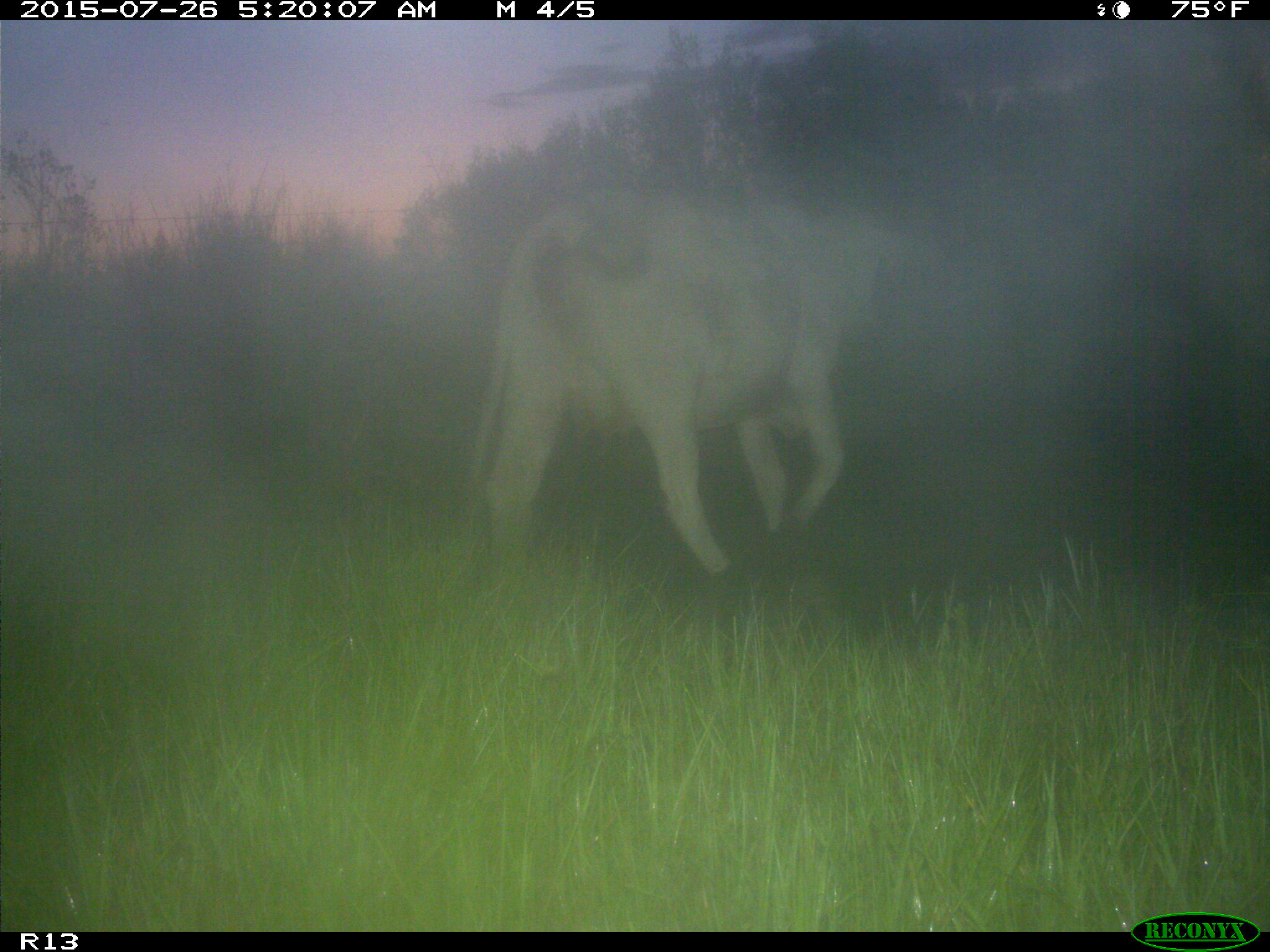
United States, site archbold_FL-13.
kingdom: Animalia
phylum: Chordata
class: Mammalia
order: Artiodactyla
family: Bovidae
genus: Bos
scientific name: Bos taurus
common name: domestic cow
Bos taurus (domestic cow).